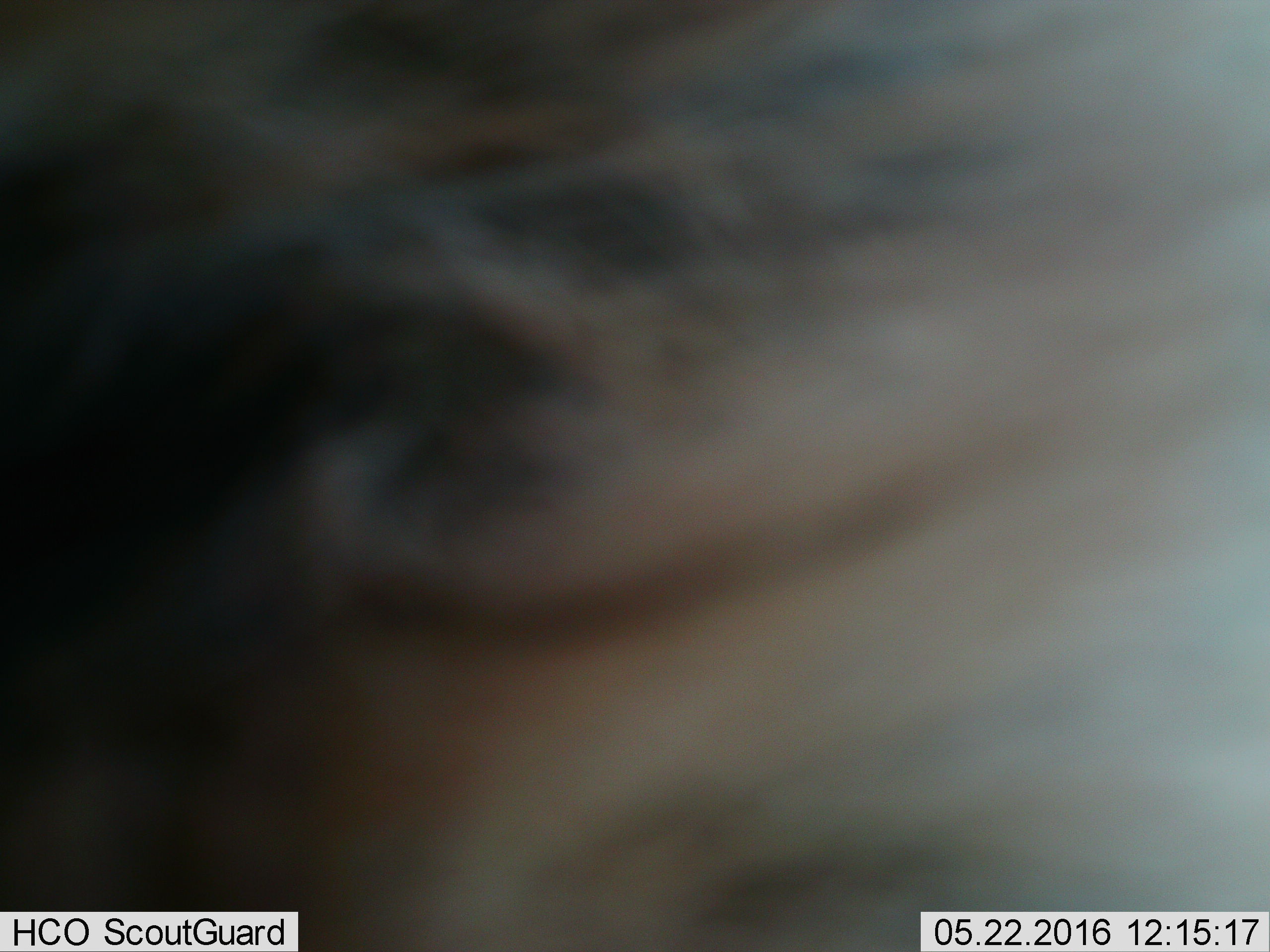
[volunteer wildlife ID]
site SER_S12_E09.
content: unidentified animal